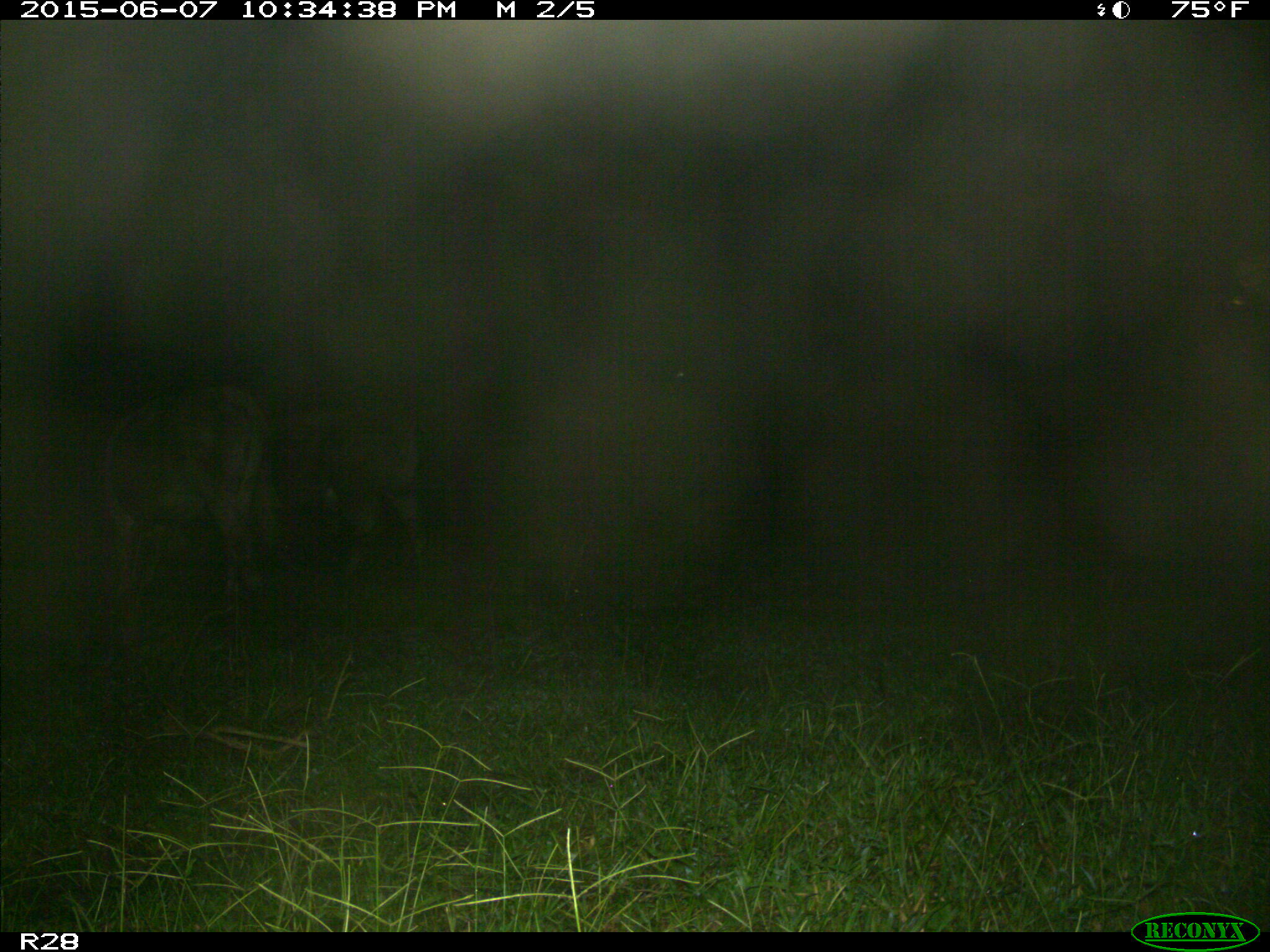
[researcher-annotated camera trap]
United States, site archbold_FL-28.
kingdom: Animalia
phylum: Chordata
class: Mammalia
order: Artiodactyla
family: Bovidae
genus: Bos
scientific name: Bos taurus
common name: domestic cow